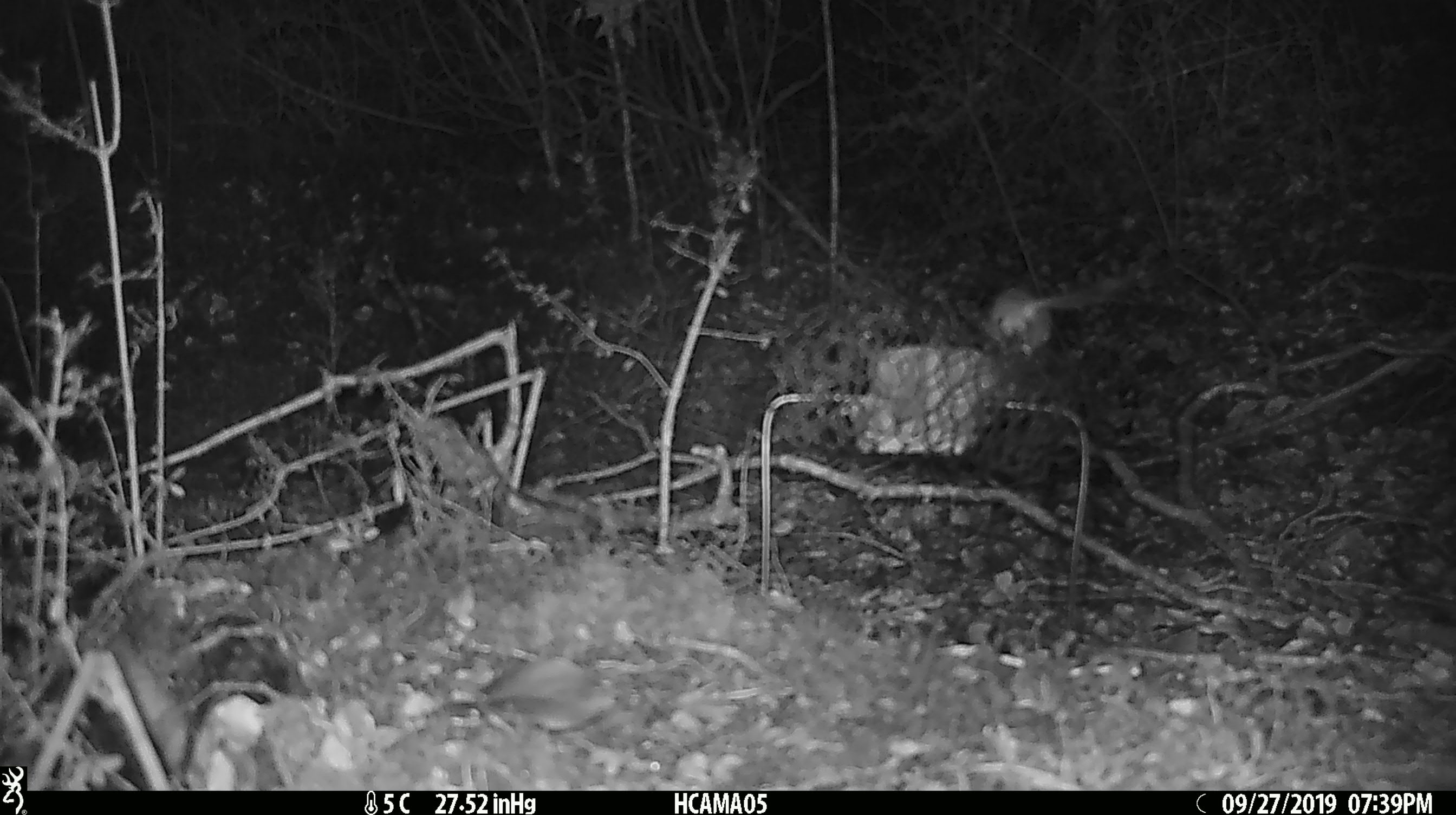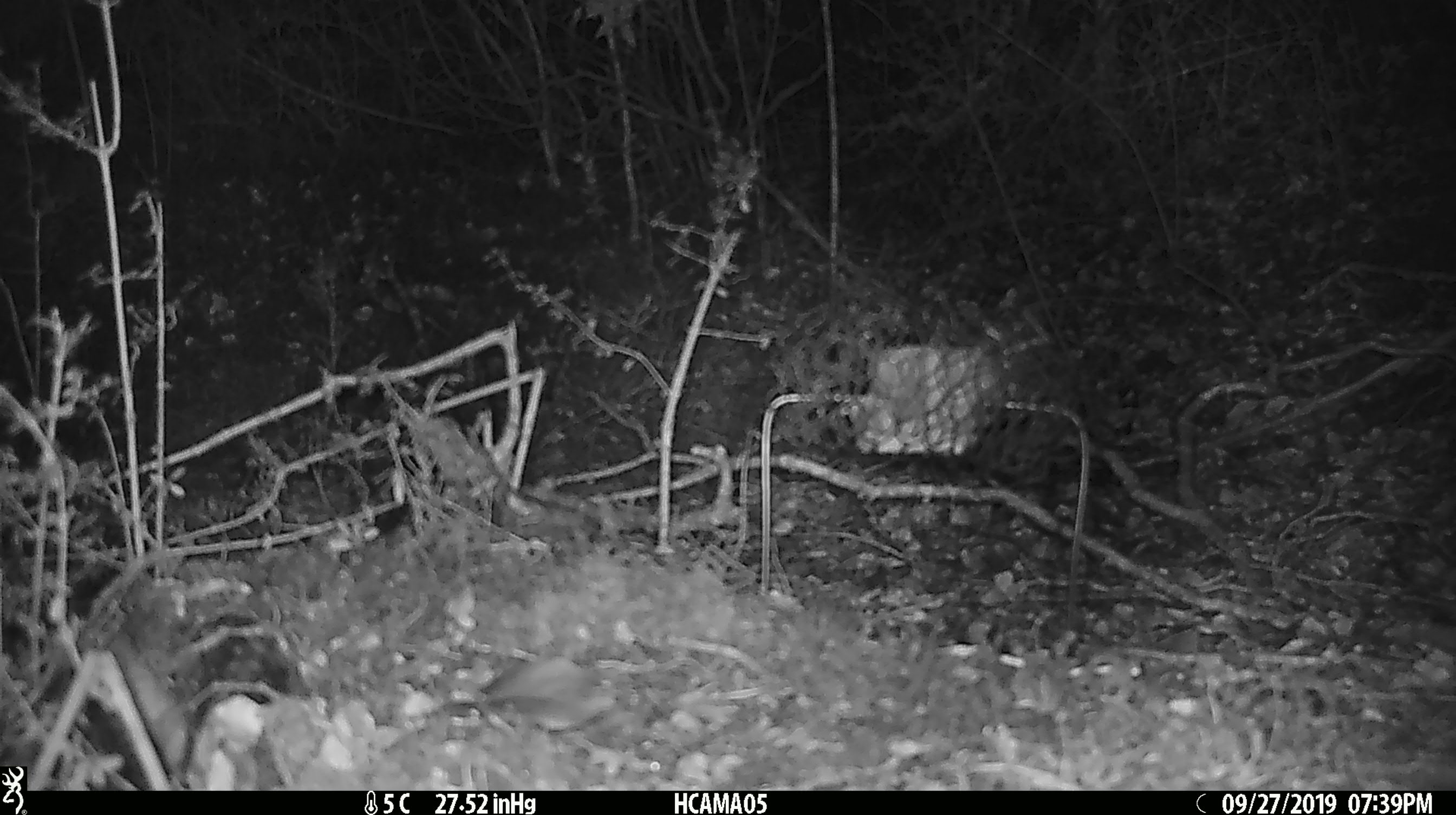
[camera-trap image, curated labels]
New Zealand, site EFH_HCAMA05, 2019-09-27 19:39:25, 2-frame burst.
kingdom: Animalia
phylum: Chordata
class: Mammalia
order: Rodentia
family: Muridae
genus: Mus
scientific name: Mus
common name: mouse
Mouse (Mus).